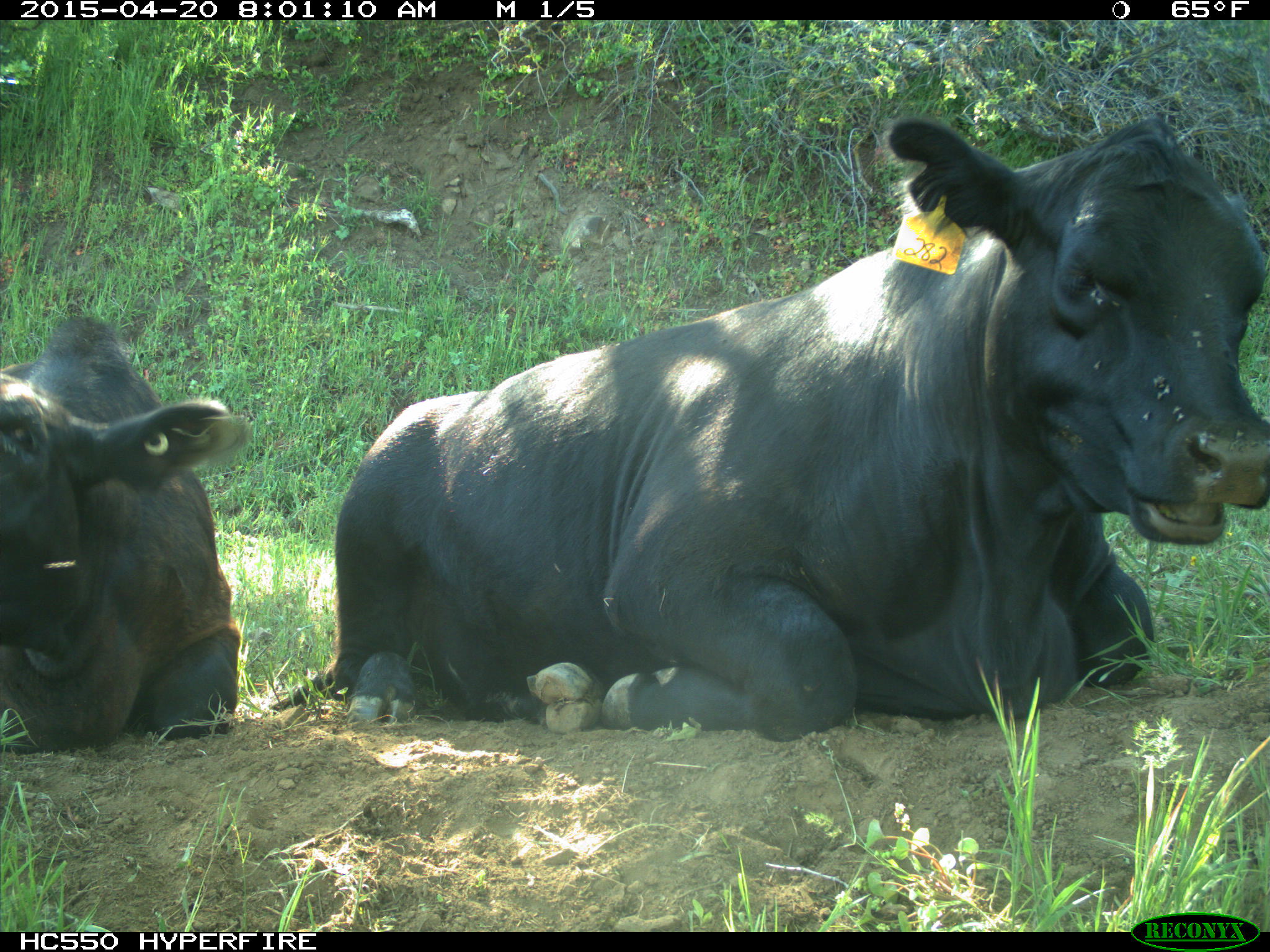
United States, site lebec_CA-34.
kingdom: Animalia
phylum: Chordata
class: Mammalia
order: Artiodactyla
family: Bovidae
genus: Bos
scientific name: Bos taurus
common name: domestic cow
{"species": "Bos taurus (domestic cow)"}